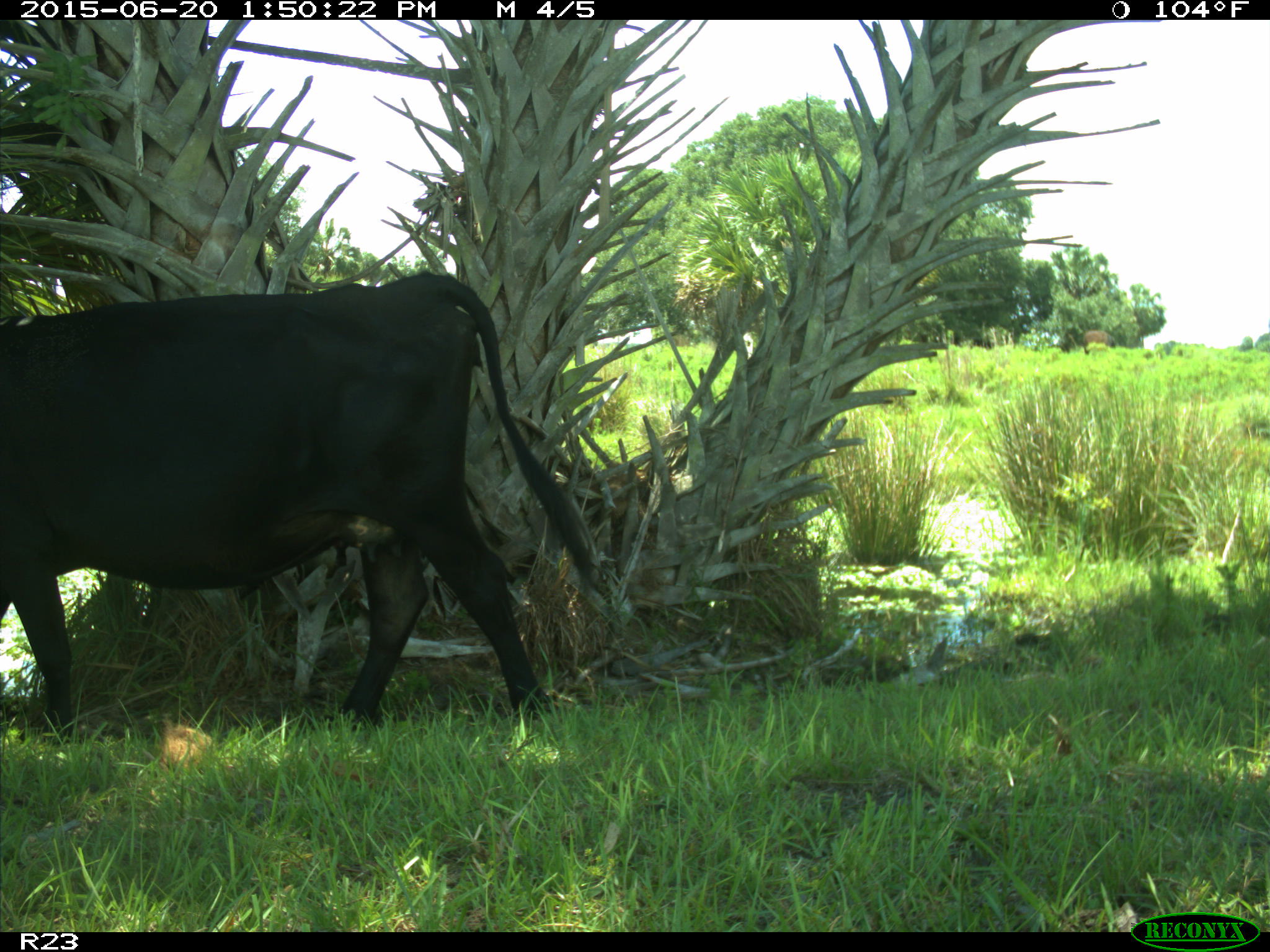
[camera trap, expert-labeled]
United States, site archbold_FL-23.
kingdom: Animalia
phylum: Chordata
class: Mammalia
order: Artiodactyla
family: Bovidae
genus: Bos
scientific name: Bos taurus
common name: domestic cow